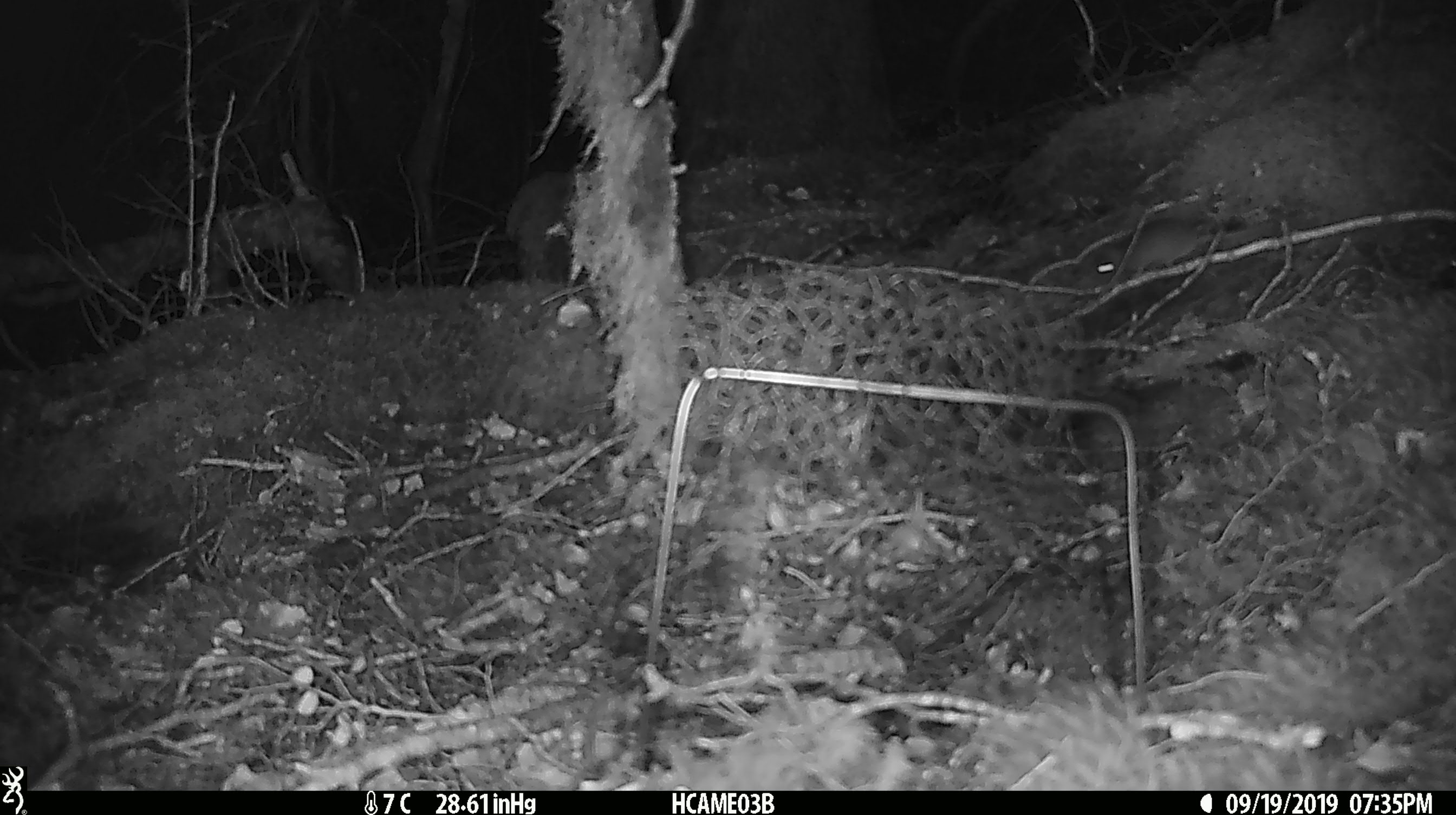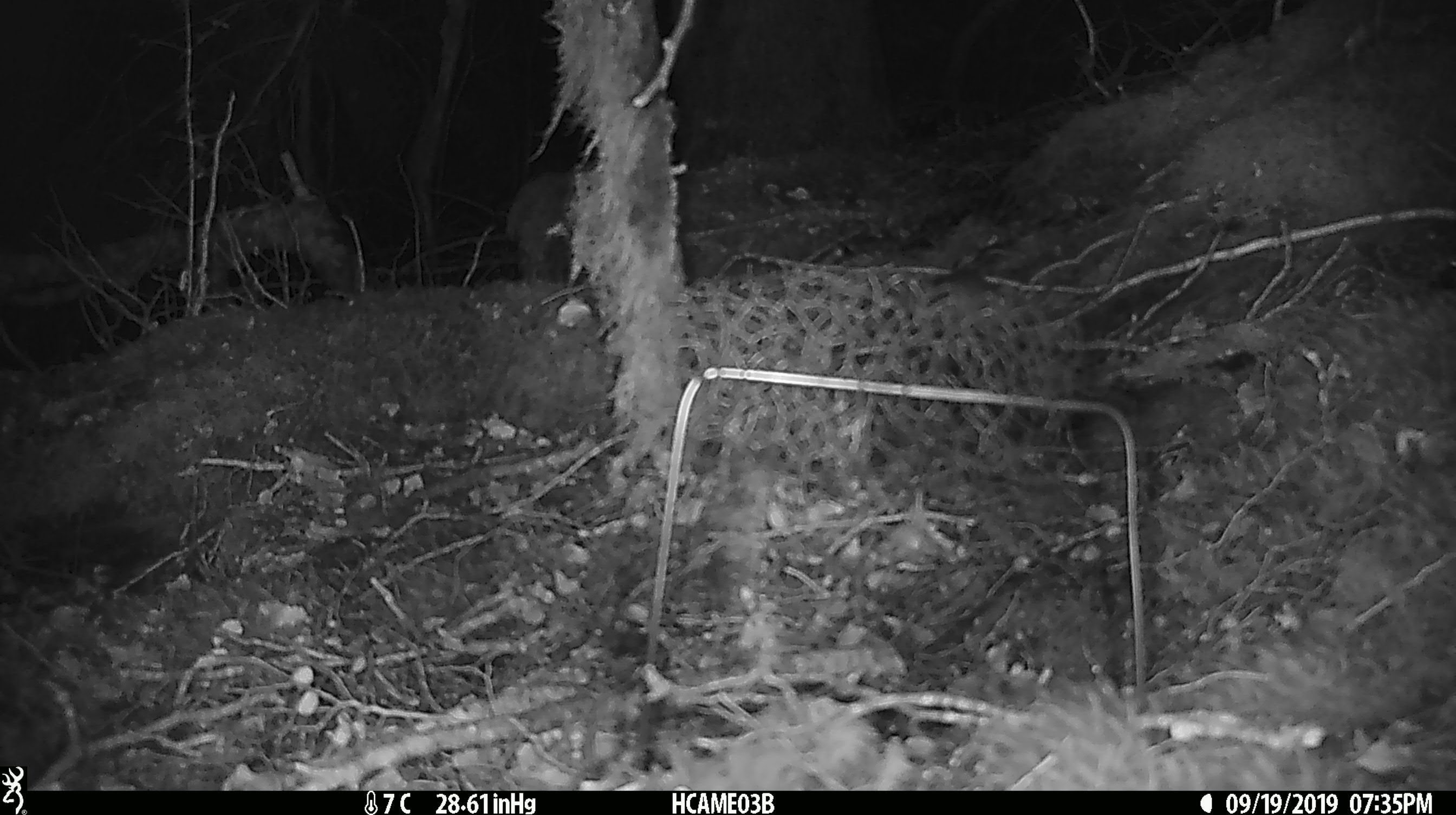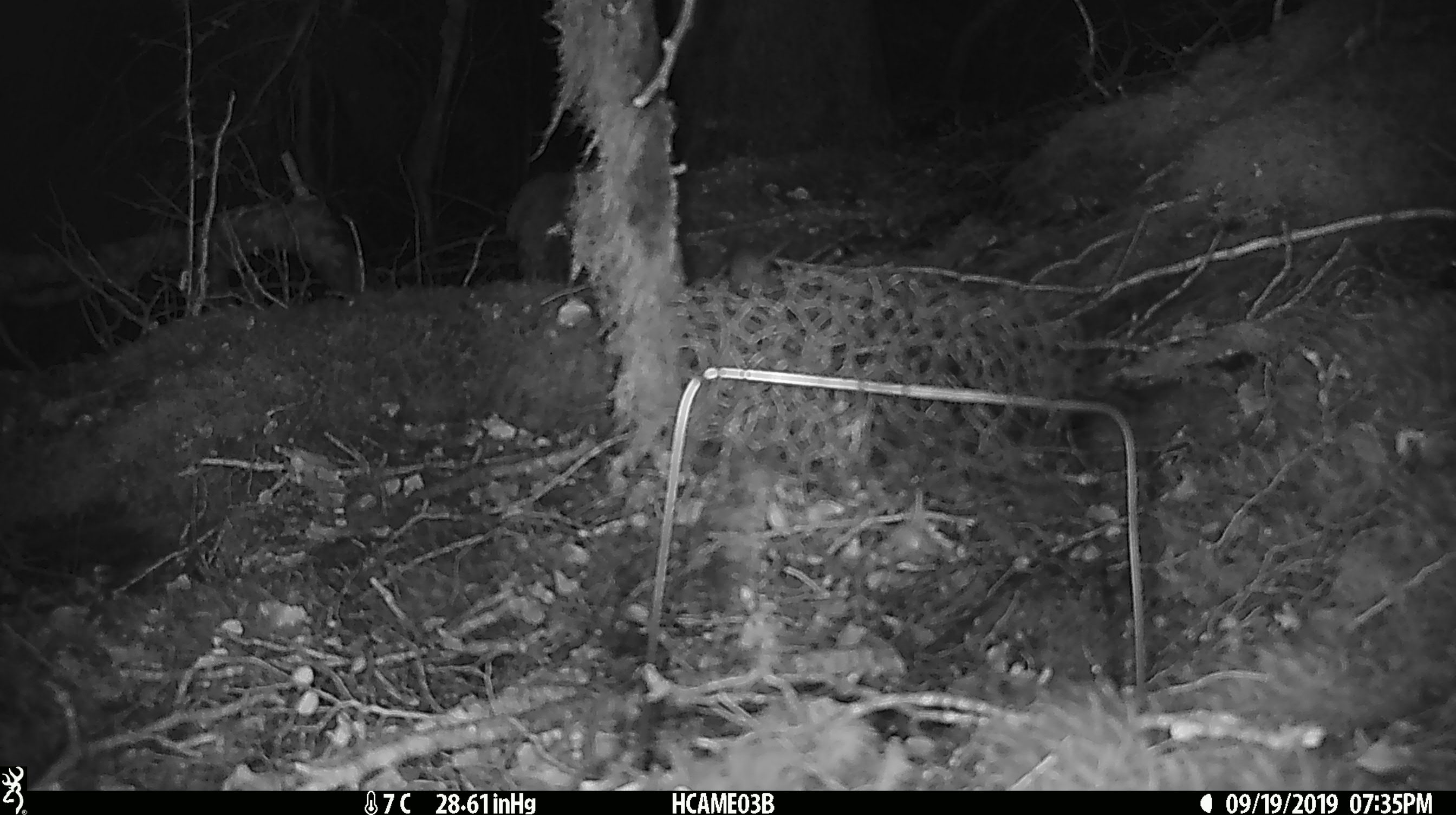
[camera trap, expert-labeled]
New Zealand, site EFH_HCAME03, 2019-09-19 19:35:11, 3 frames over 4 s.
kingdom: Animalia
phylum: Chordata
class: Mammalia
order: Rodentia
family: Muridae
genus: Mus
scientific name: Mus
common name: mouse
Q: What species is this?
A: Mouse (Mus).